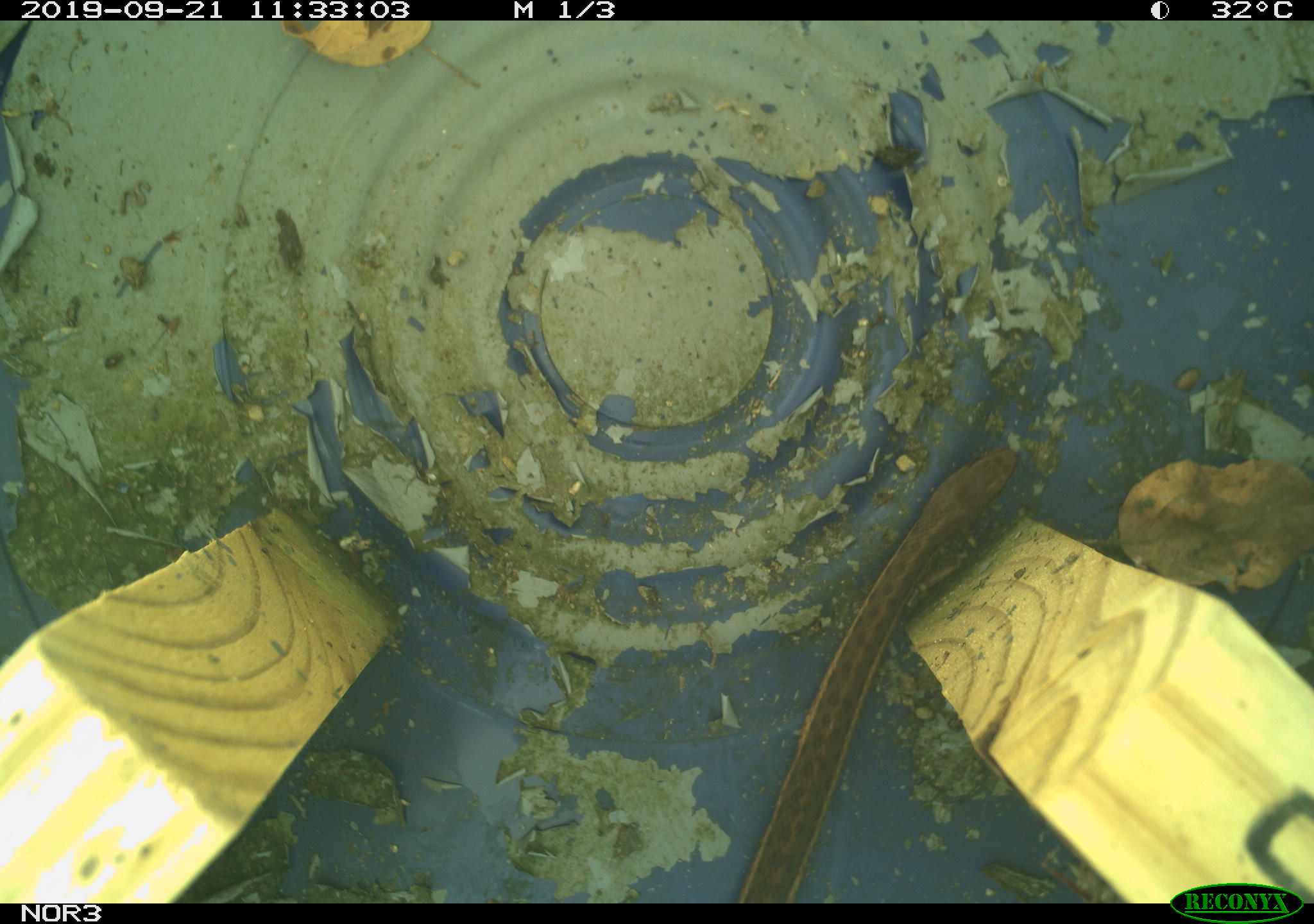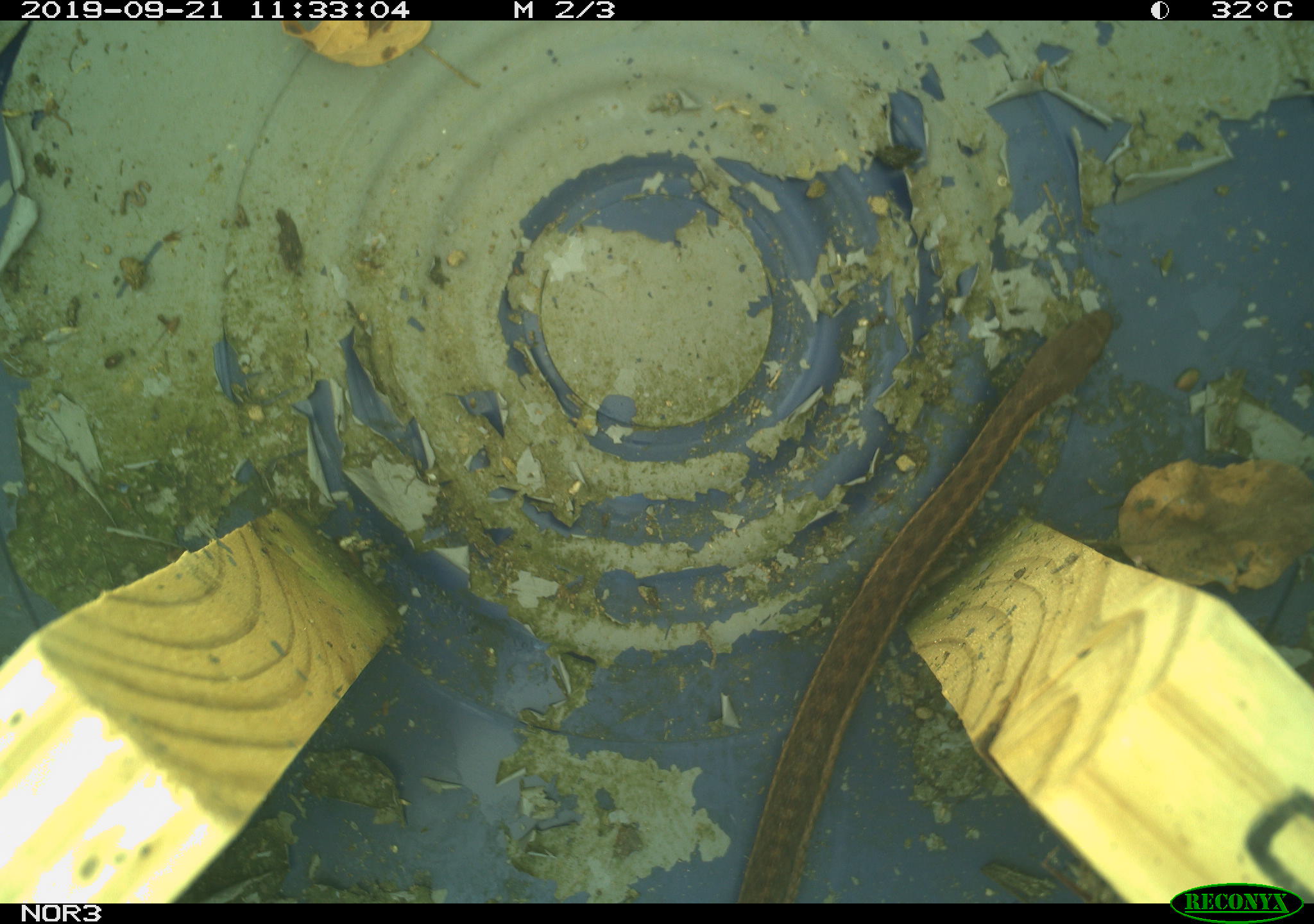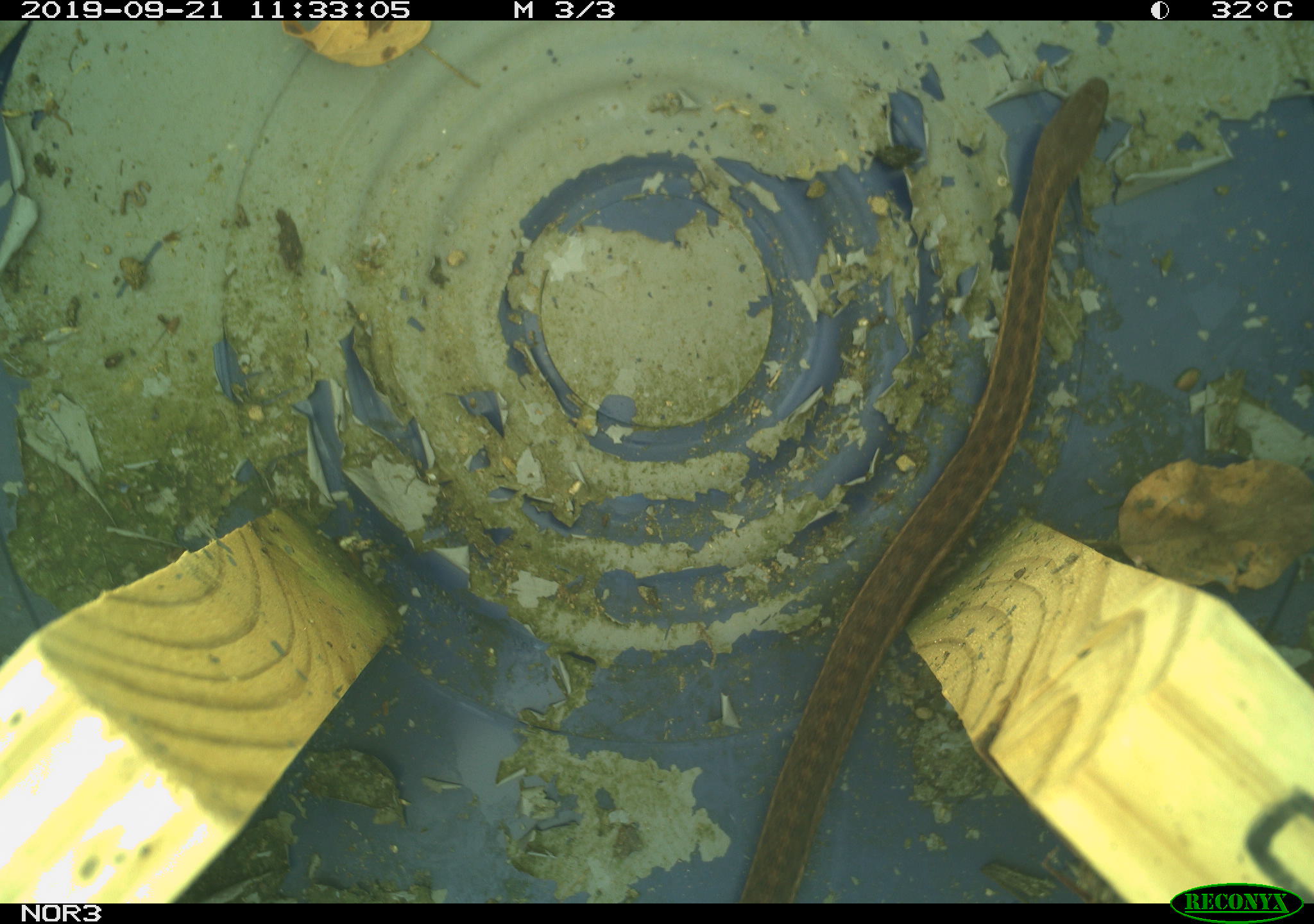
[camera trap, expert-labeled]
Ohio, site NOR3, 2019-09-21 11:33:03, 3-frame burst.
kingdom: Animalia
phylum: Chordata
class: Reptilia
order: Squamata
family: Colubridae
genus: Thamnophis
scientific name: Thamnophis sirtalis sirtalis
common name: eastern gartersnake